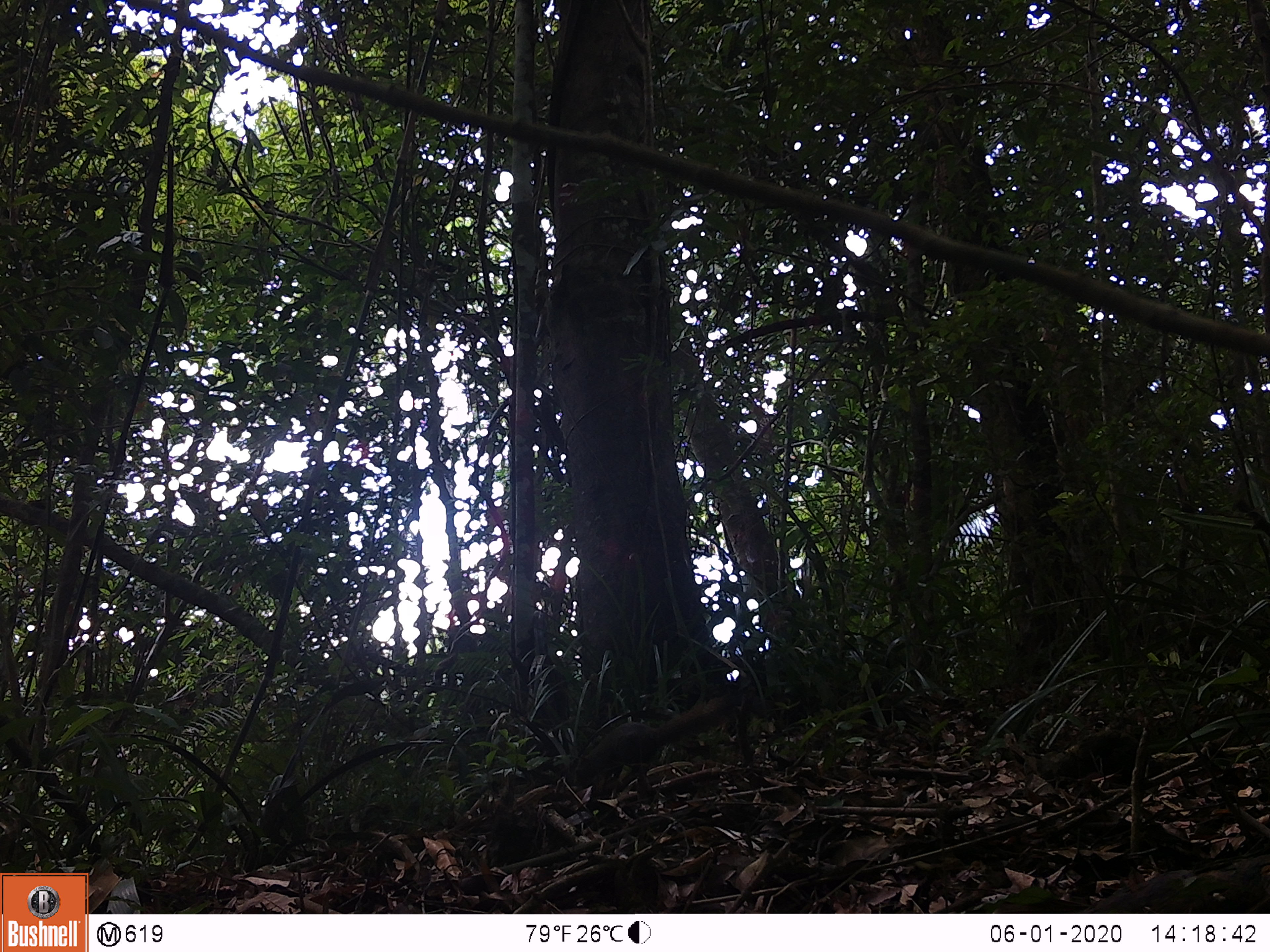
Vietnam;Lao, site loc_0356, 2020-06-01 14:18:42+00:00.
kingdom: Animalia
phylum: Chordata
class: Mammalia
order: Rodentia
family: Sciuridae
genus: Callosciurus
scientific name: Callosciurus erythraeus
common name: pallas's squirrel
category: pallass squirrel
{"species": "pallass squirrel (pallas's squirrel) (Callosciurus erythraeus)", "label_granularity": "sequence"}